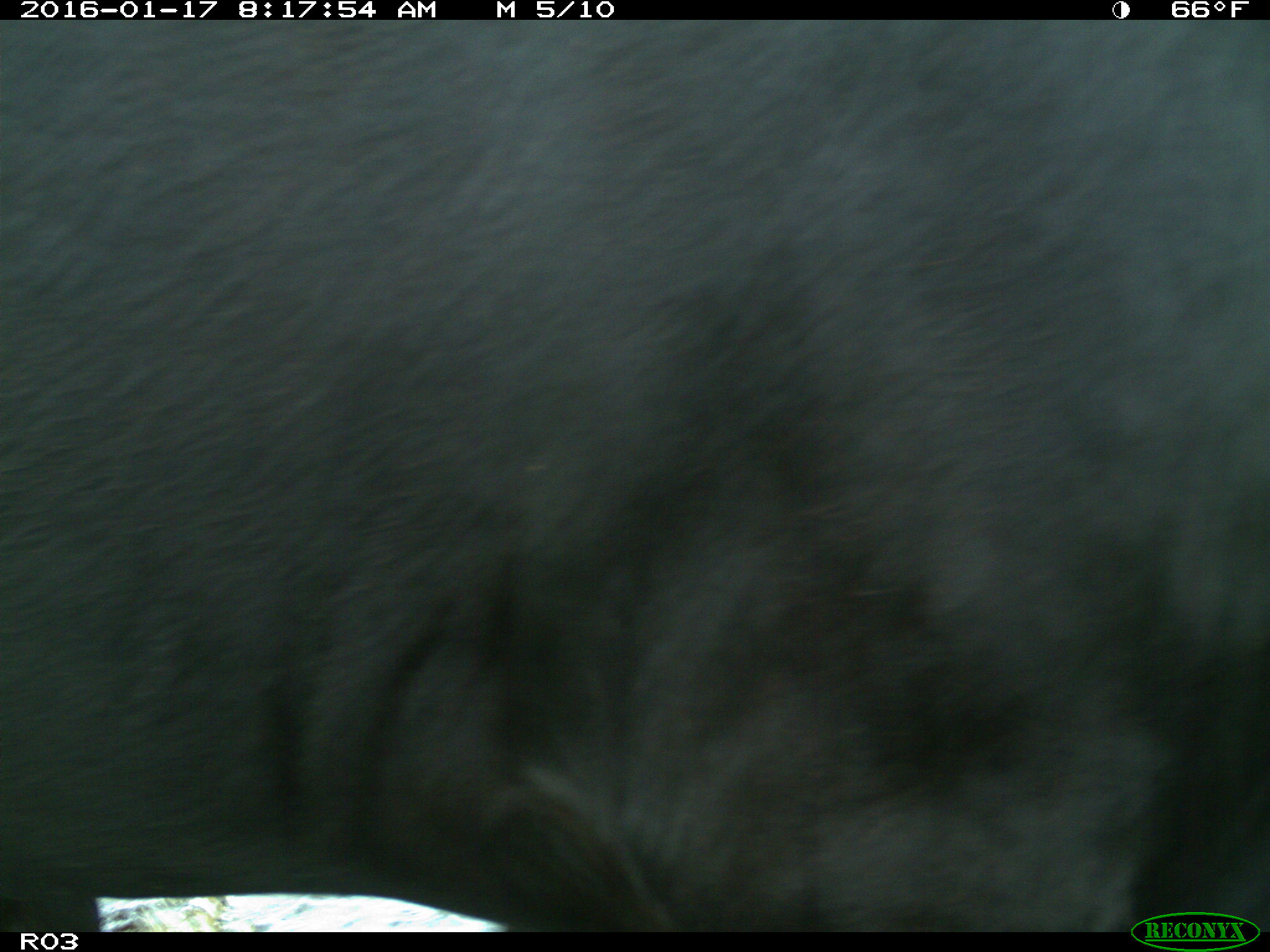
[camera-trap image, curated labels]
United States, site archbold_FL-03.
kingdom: Animalia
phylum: Chordata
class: Mammalia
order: Artiodactyla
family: Bovidae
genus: Bos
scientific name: Bos taurus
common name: domestic cow